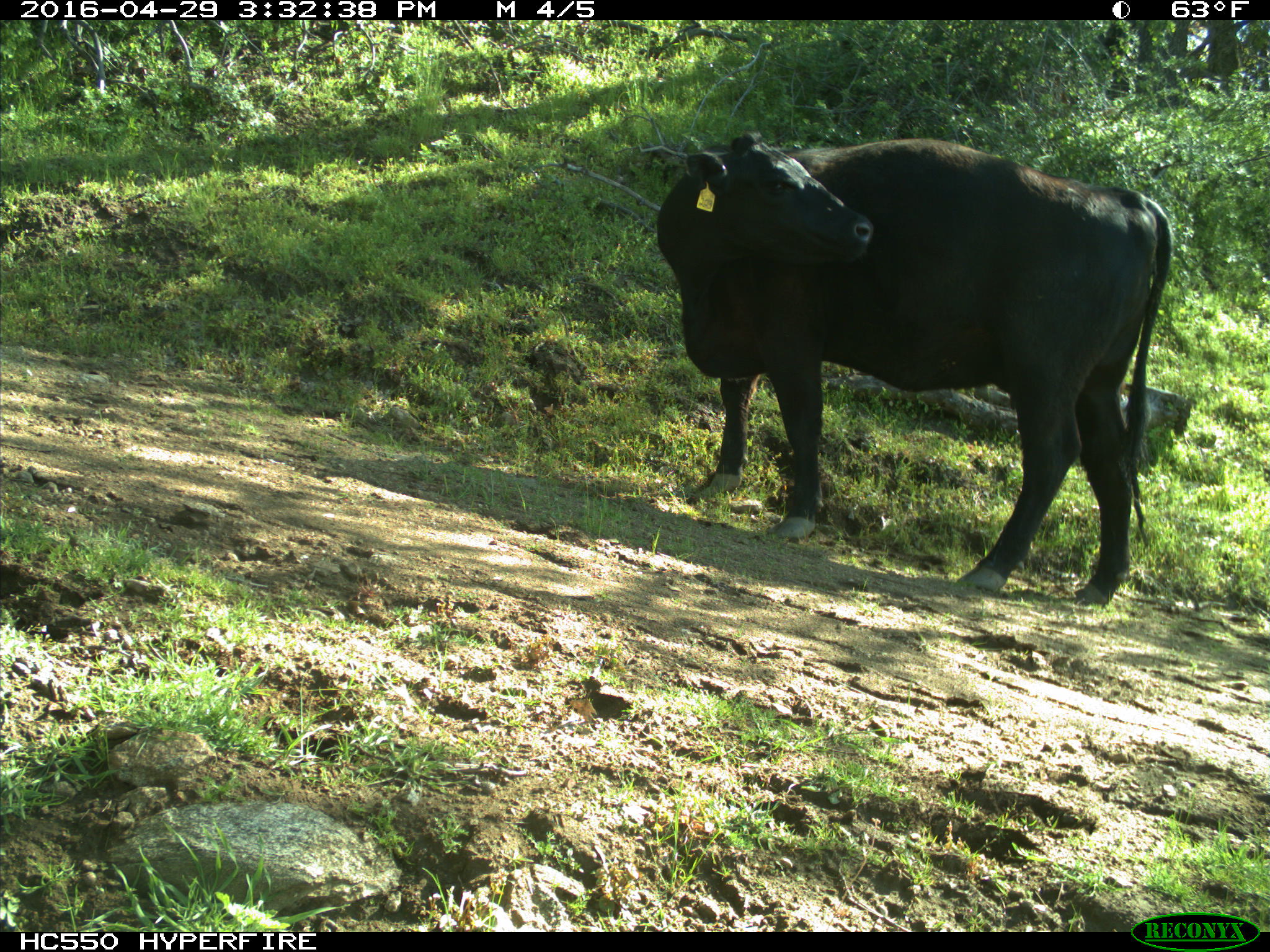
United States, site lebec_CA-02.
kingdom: Animalia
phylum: Chordata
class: Mammalia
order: Artiodactyla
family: Bovidae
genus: Bos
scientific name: Bos taurus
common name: domestic cow